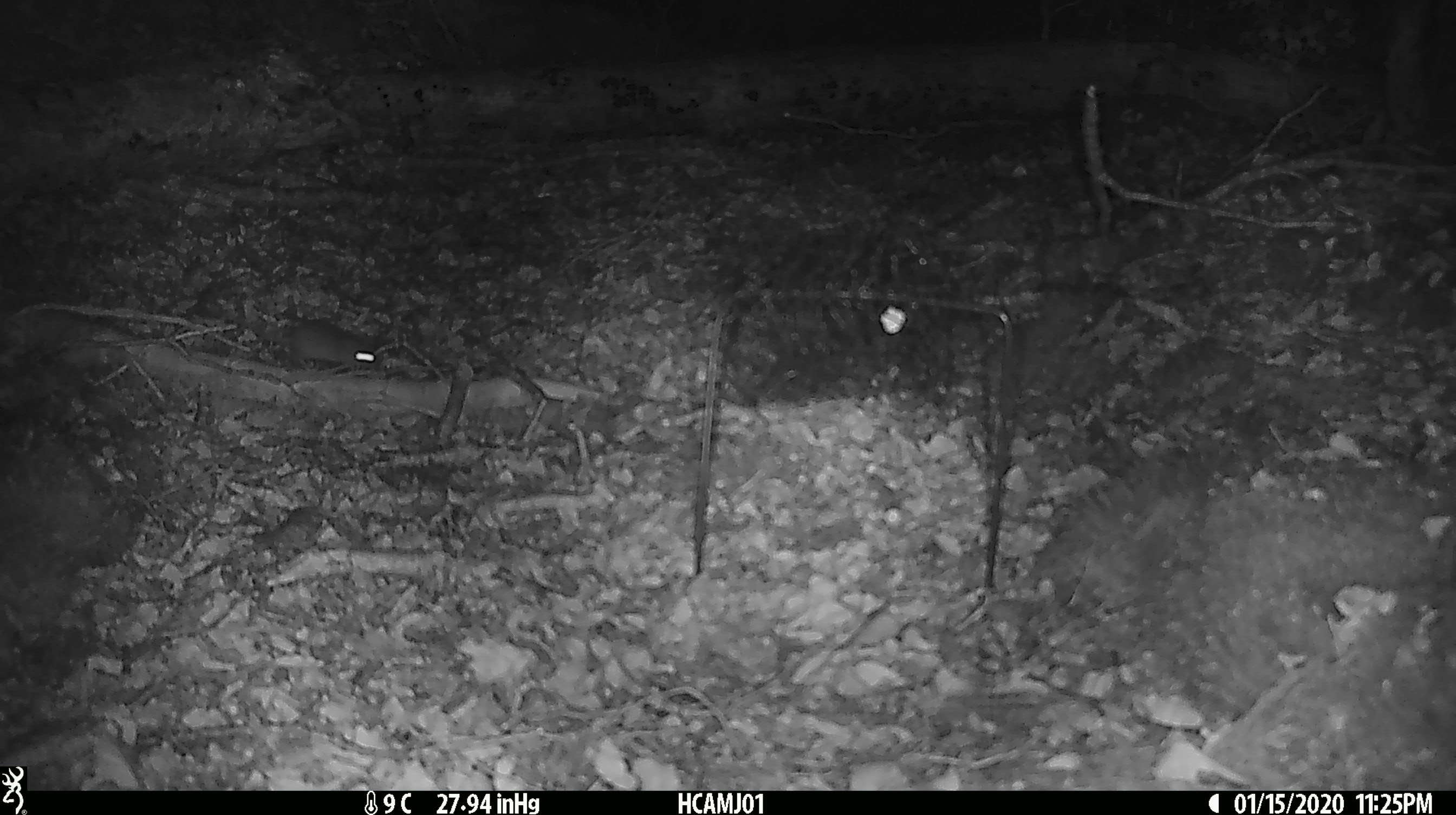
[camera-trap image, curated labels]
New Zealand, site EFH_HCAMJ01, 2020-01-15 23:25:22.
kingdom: Animalia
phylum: Chordata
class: Mammalia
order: Rodentia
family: Muridae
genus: Mus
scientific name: Mus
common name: mouse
Mouse (Mus).